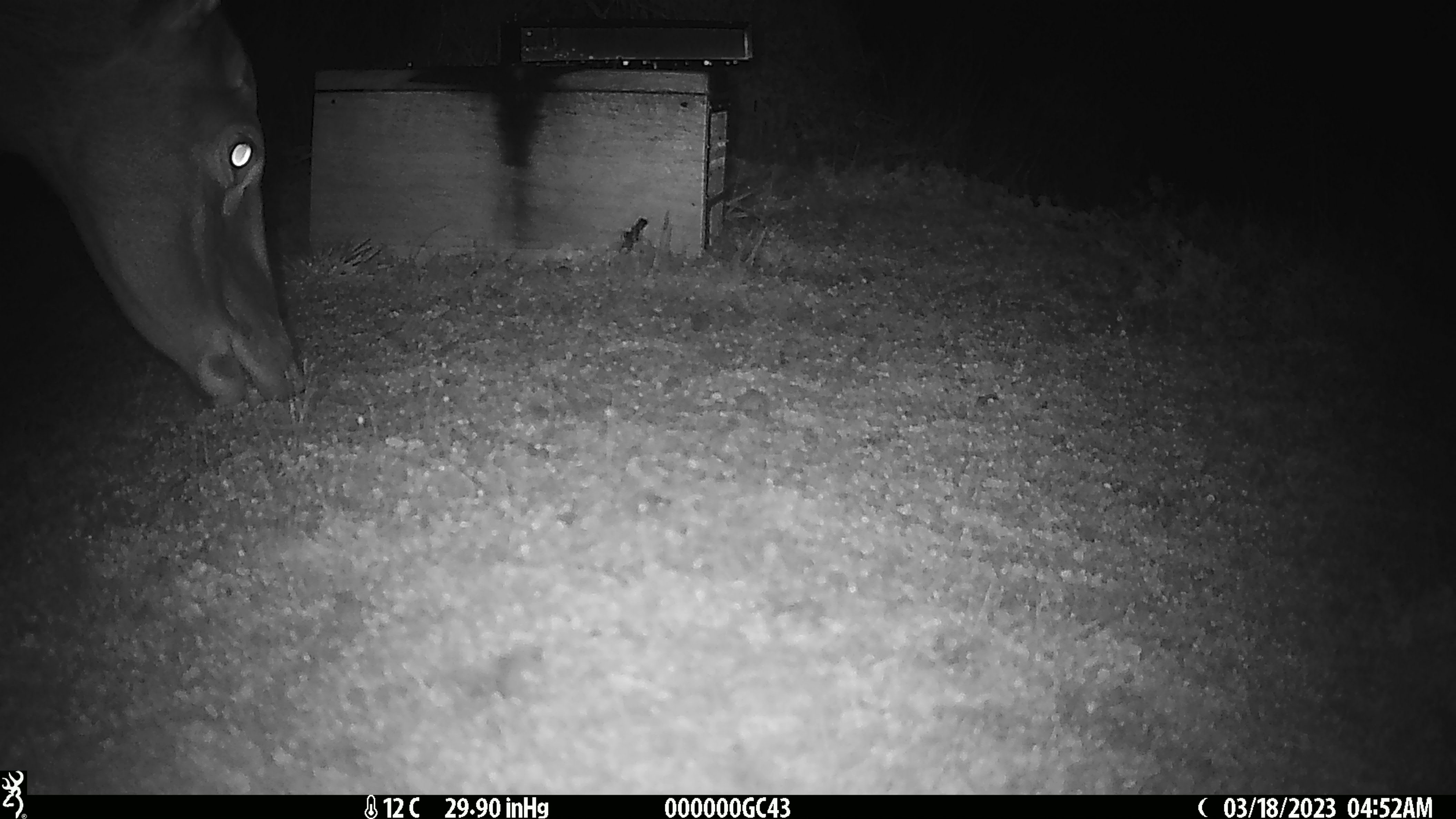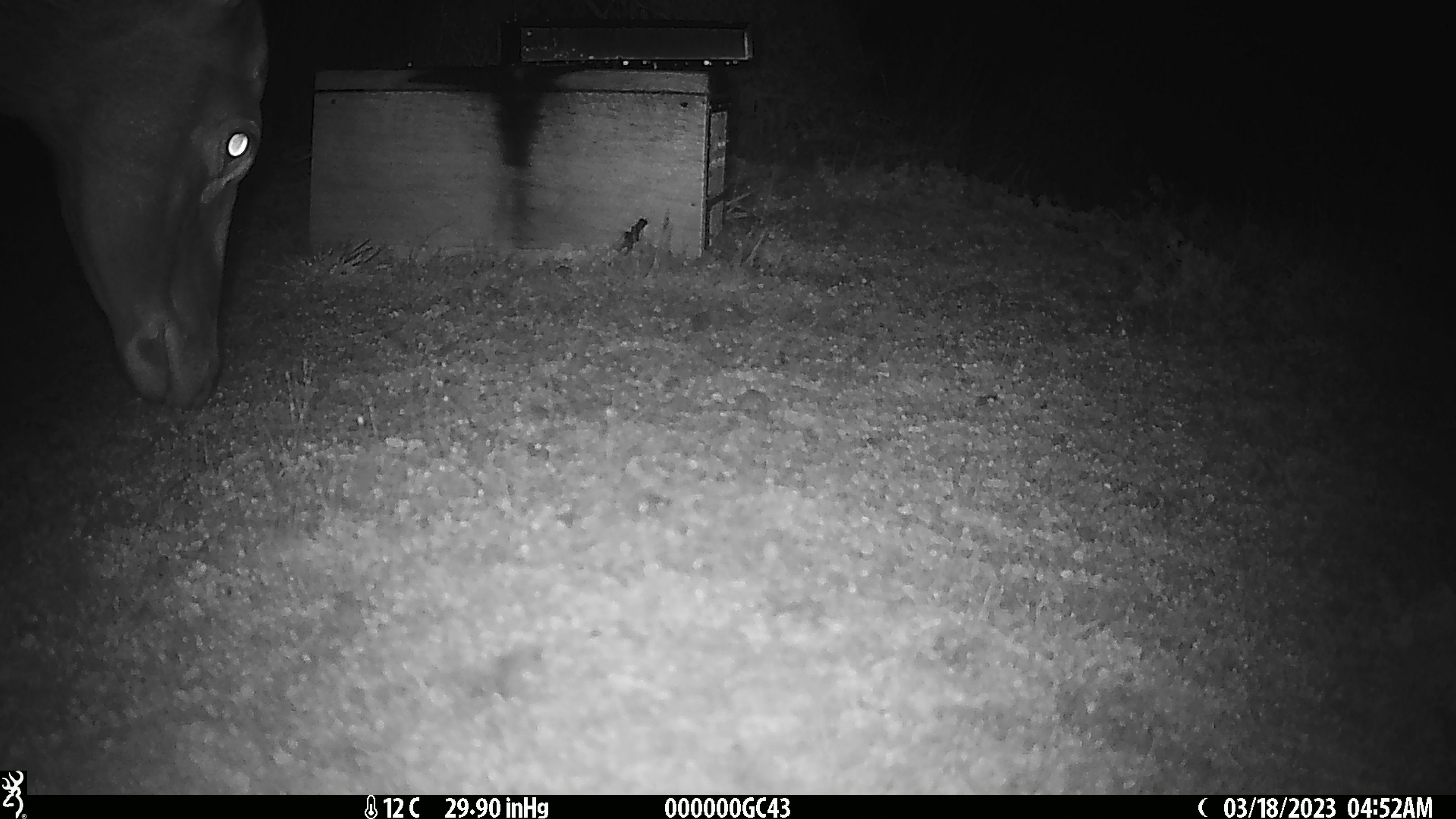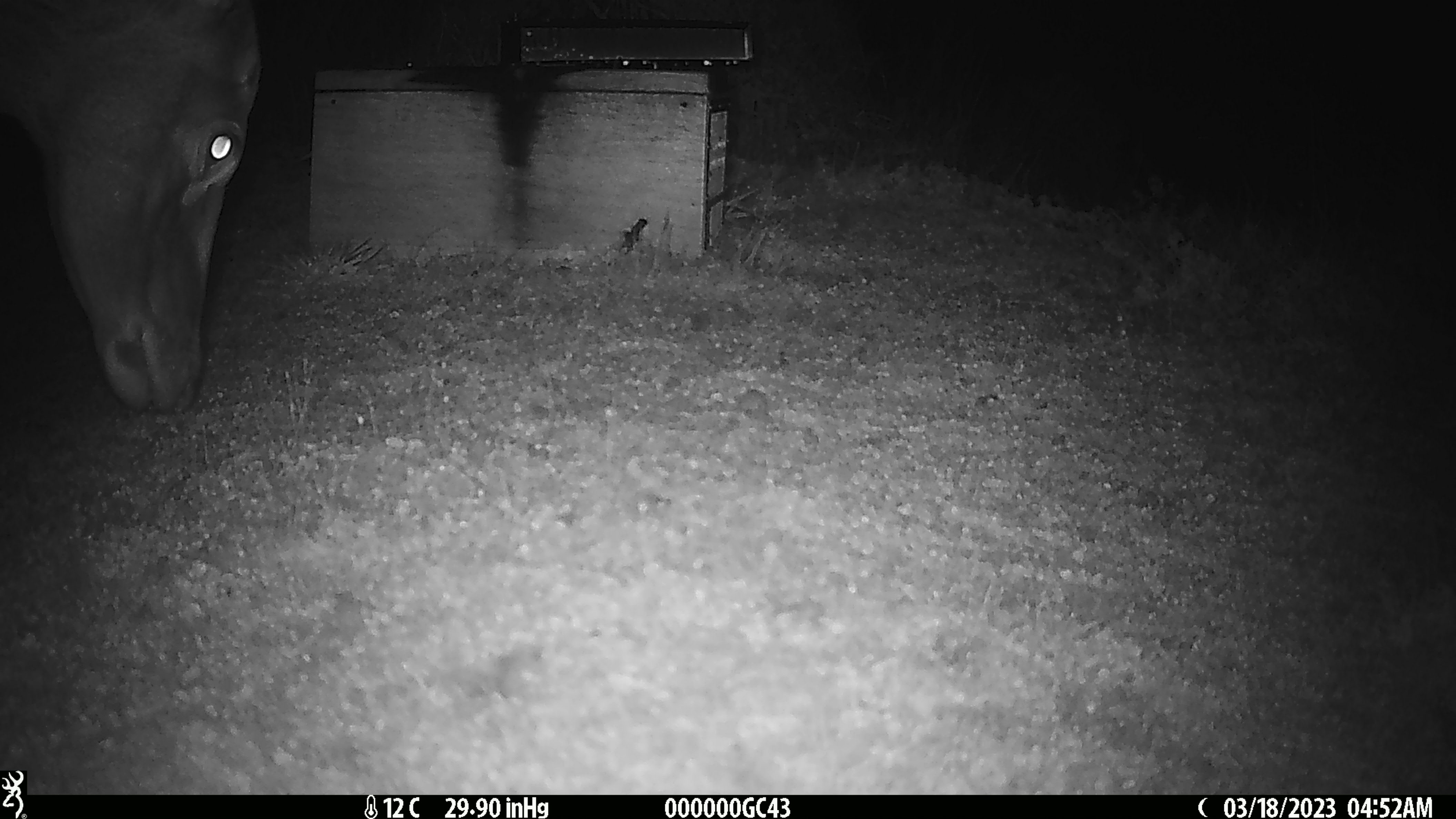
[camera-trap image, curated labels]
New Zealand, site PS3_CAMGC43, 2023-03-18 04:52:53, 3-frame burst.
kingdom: Animalia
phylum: Chordata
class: Mammalia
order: Artiodactyla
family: Cervidae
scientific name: Cervidae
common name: deer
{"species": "deer (Cervidae)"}